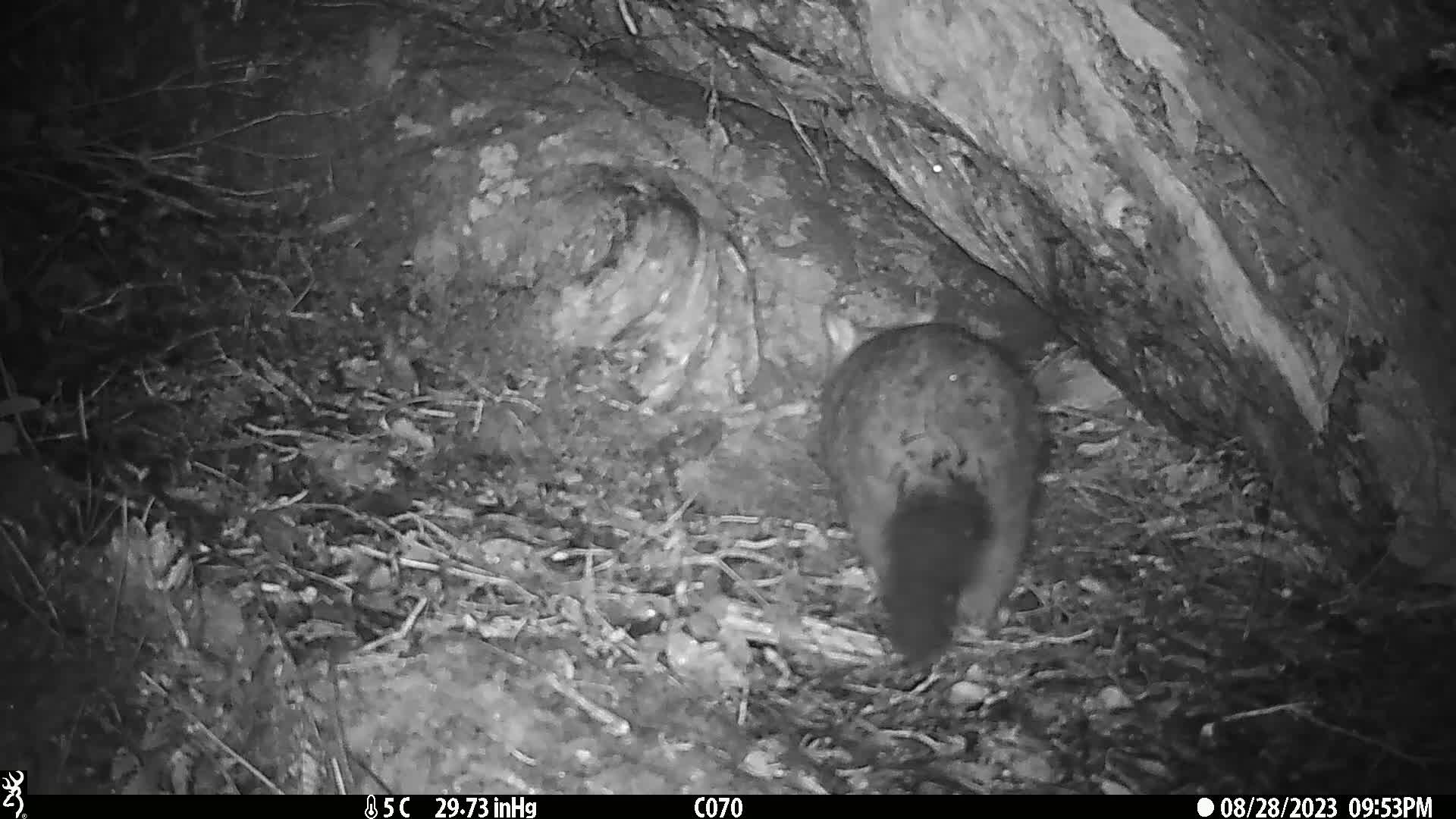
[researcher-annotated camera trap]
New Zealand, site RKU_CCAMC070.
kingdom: Animalia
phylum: Chordata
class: Mammalia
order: Diprotodontia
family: Phalangeridae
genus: Trichosurus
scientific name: Trichosurus vulpecula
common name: common brushtail possum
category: possum